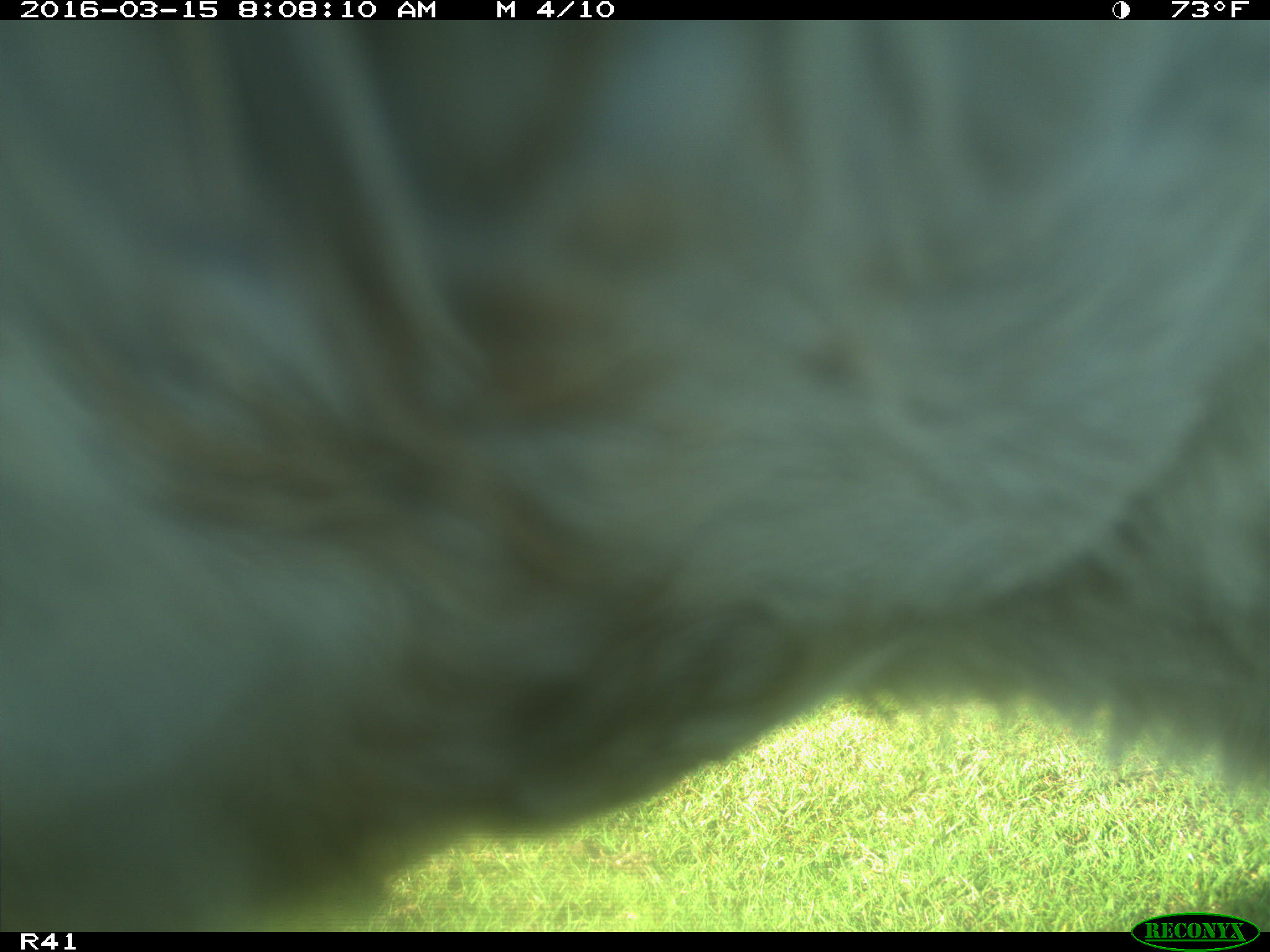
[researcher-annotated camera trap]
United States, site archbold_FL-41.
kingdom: Animalia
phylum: Chordata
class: Mammalia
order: Artiodactyla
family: Bovidae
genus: Bos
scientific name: Bos taurus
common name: domestic cow